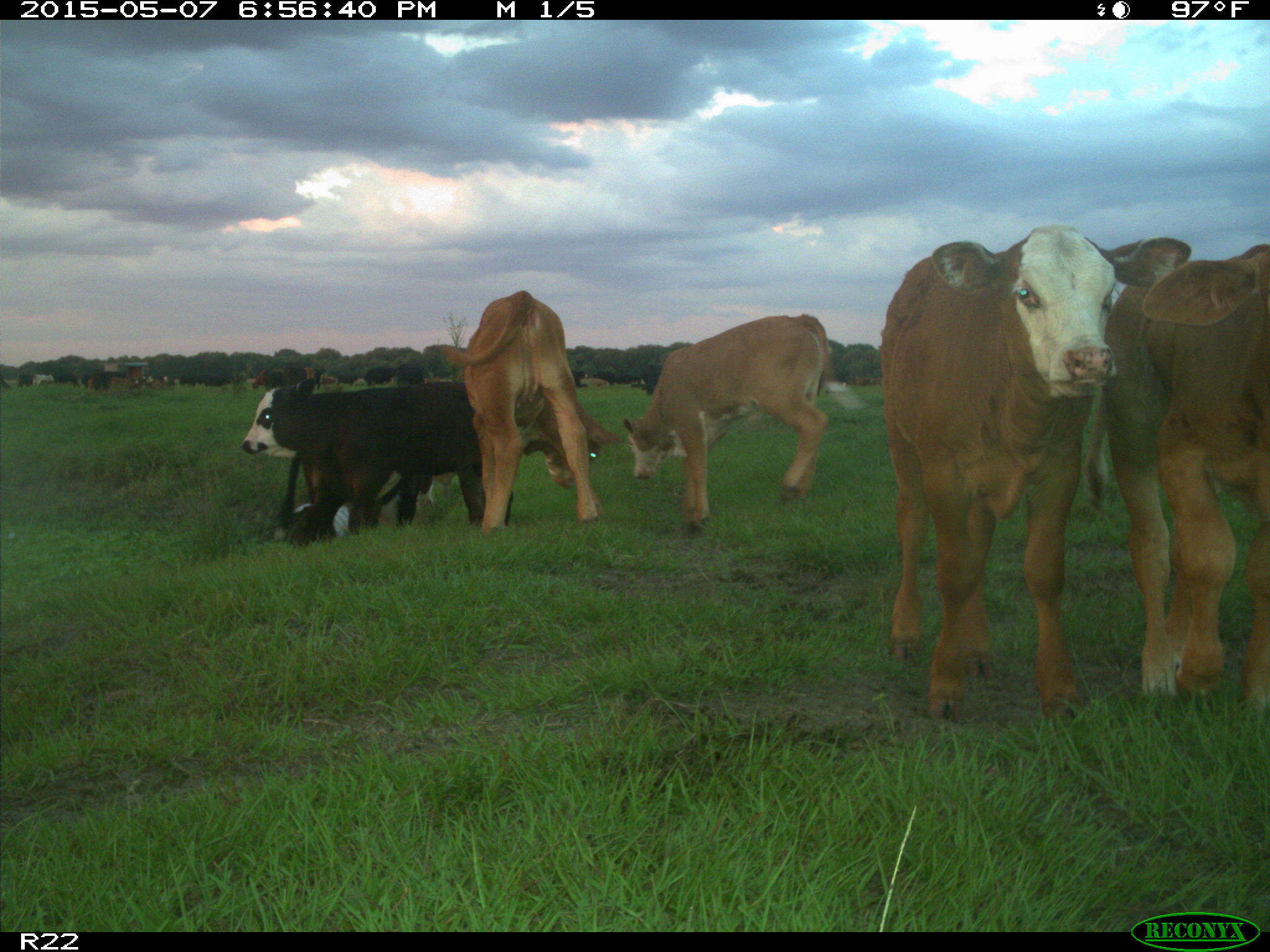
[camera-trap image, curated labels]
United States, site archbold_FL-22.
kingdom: Animalia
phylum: Chordata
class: Mammalia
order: Artiodactyla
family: Bovidae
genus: Bos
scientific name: Bos taurus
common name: domestic cow